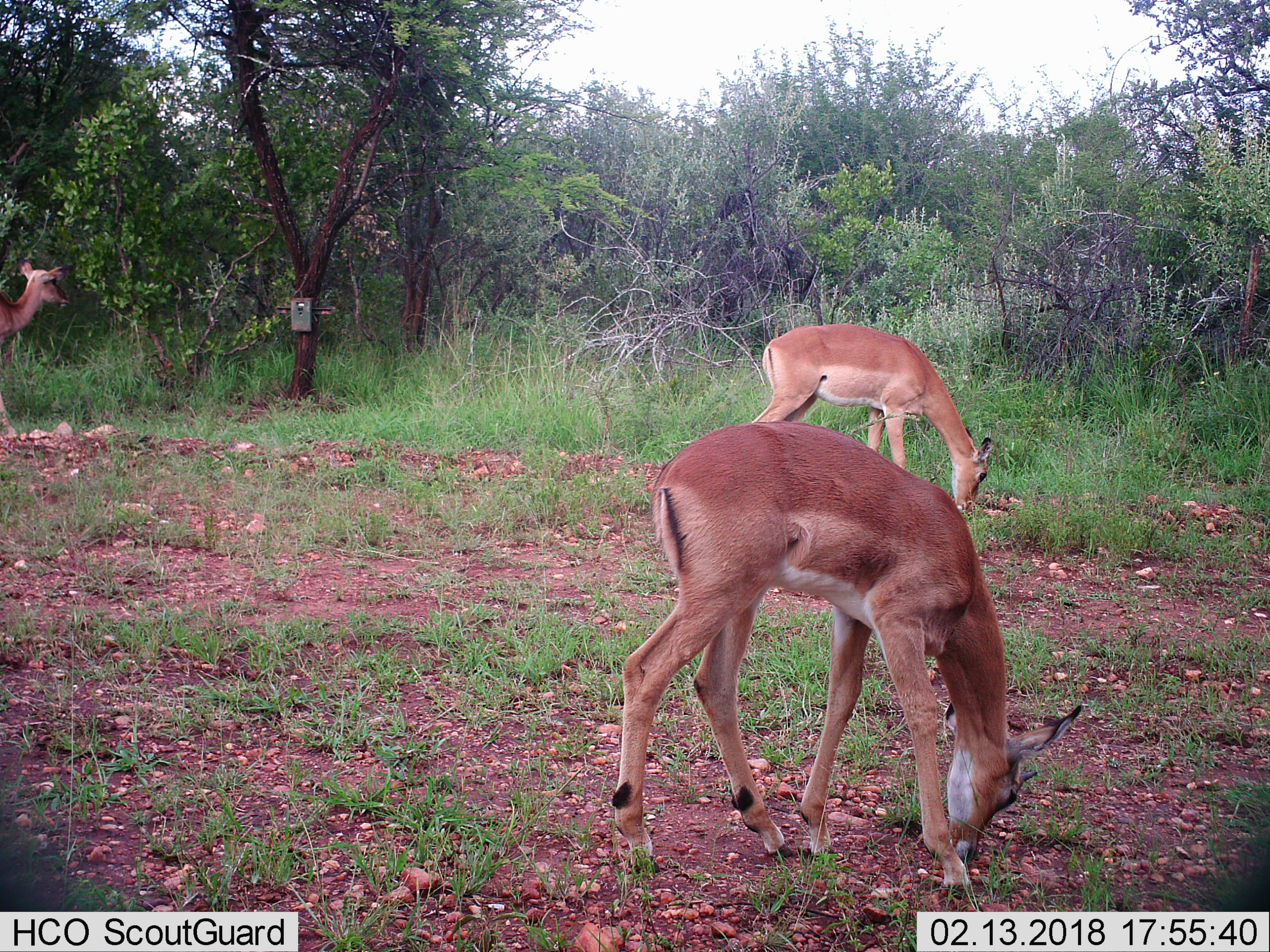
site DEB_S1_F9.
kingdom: Animalia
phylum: Chordata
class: Mammalia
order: Artiodactyla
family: Bovidae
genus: Aepyceros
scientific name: Aepyceros melampus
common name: impala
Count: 3.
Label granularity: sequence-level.